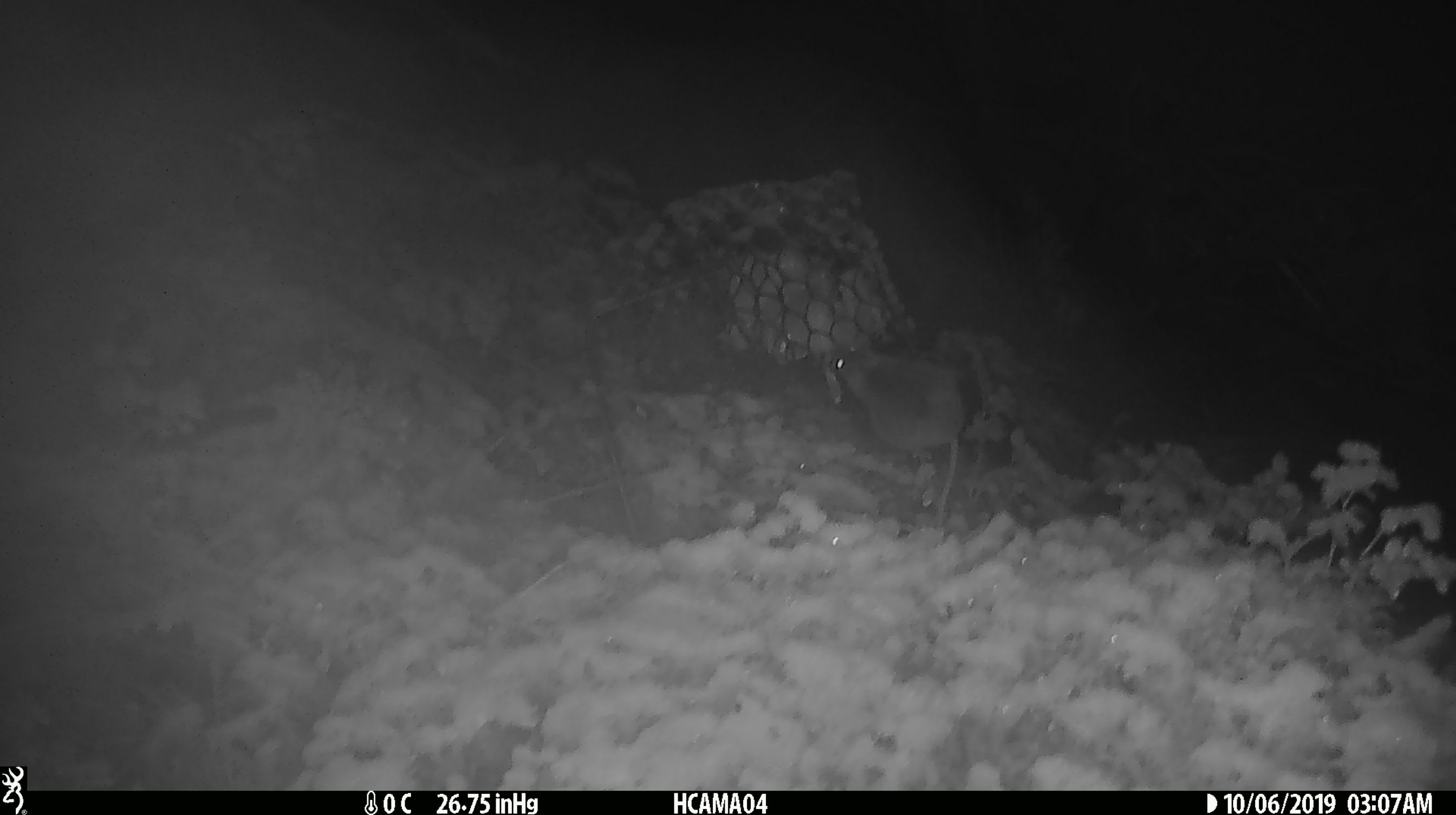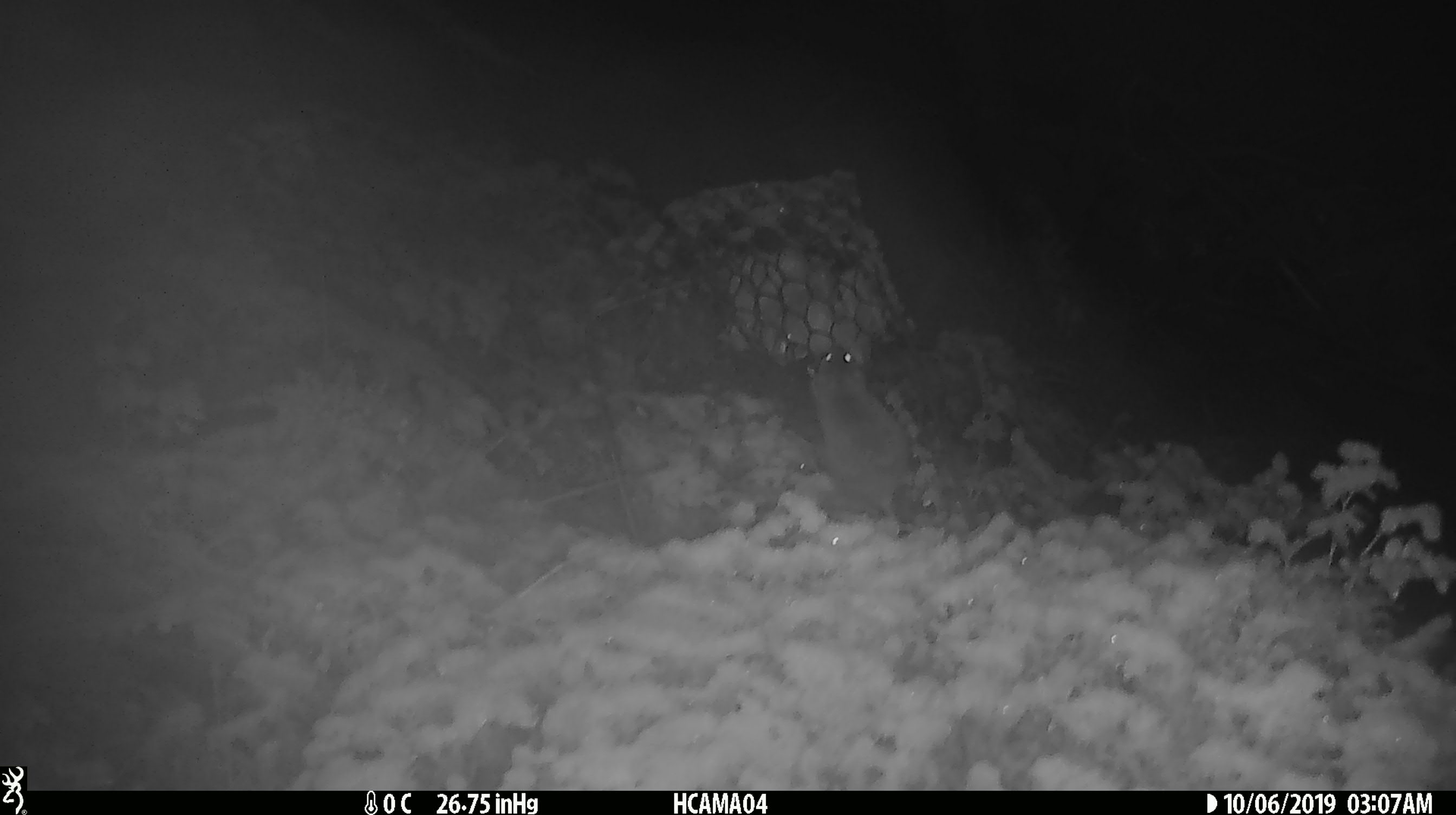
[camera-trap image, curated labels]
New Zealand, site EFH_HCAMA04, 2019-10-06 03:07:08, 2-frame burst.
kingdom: Animalia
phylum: Chordata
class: Mammalia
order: Rodentia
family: Muridae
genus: Mus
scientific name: Mus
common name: mouse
Mouse (Mus).